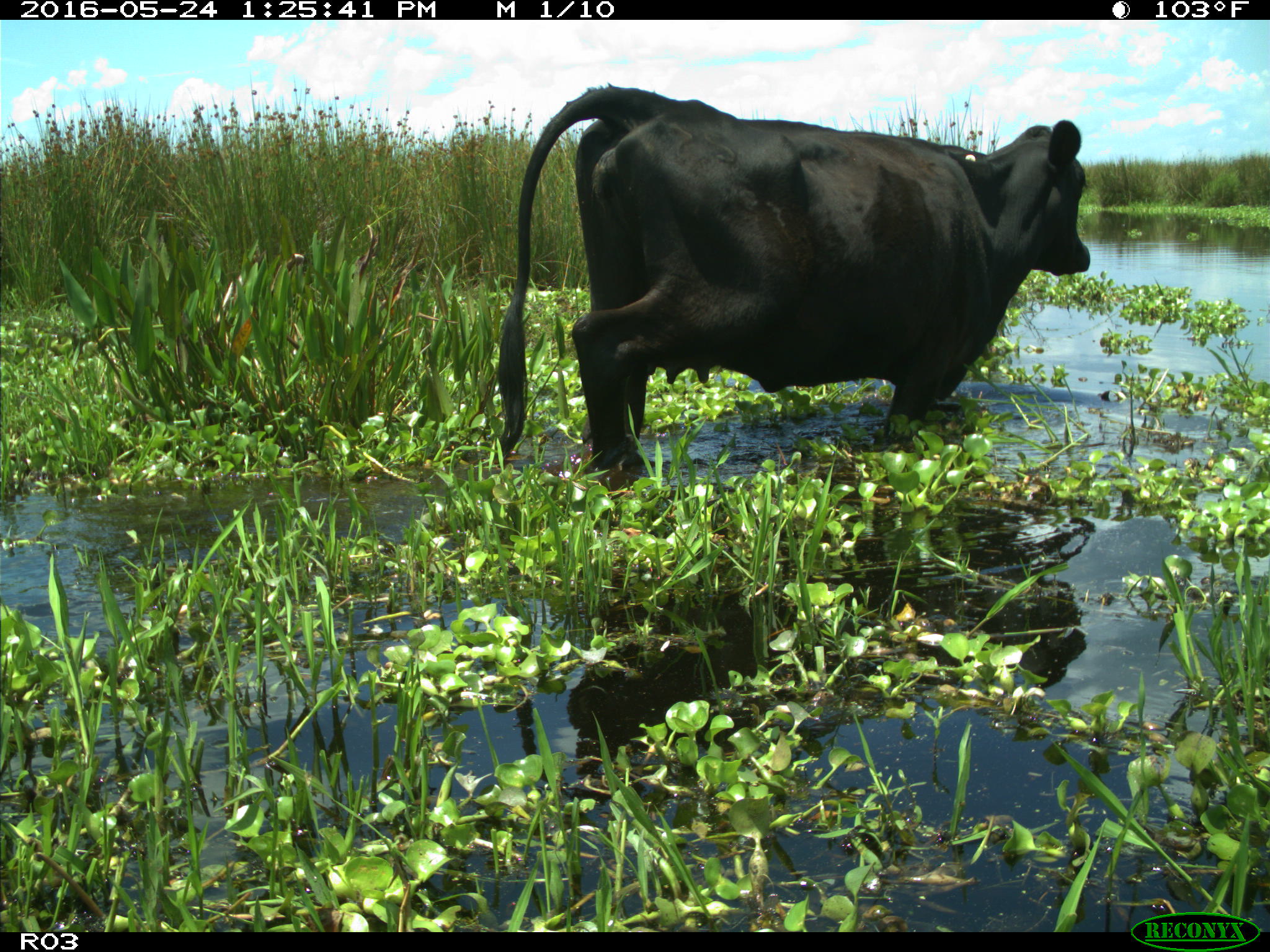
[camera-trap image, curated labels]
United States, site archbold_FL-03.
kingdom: Animalia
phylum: Chordata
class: Mammalia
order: Artiodactyla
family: Bovidae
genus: Bos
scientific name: Bos taurus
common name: domestic cow